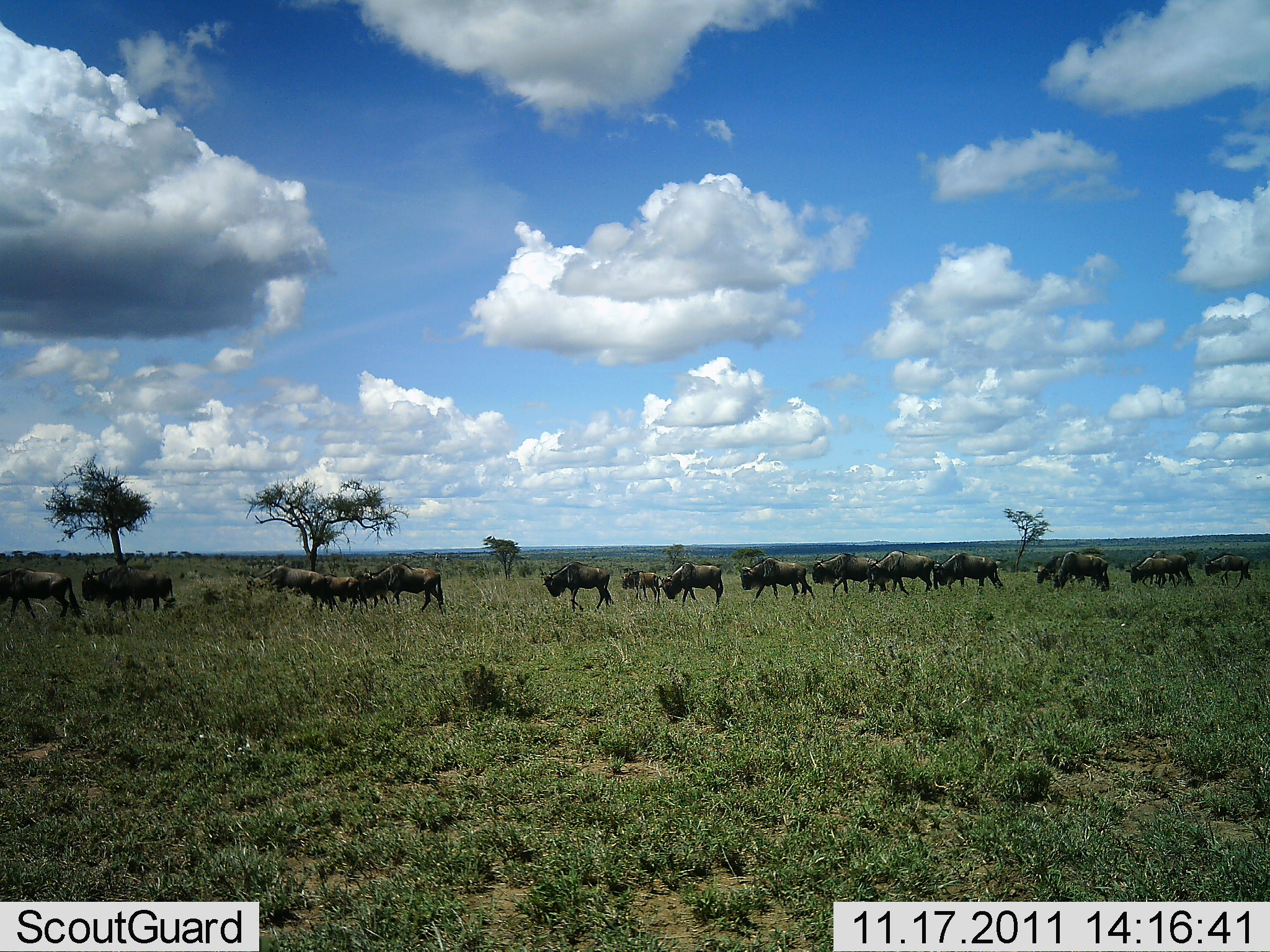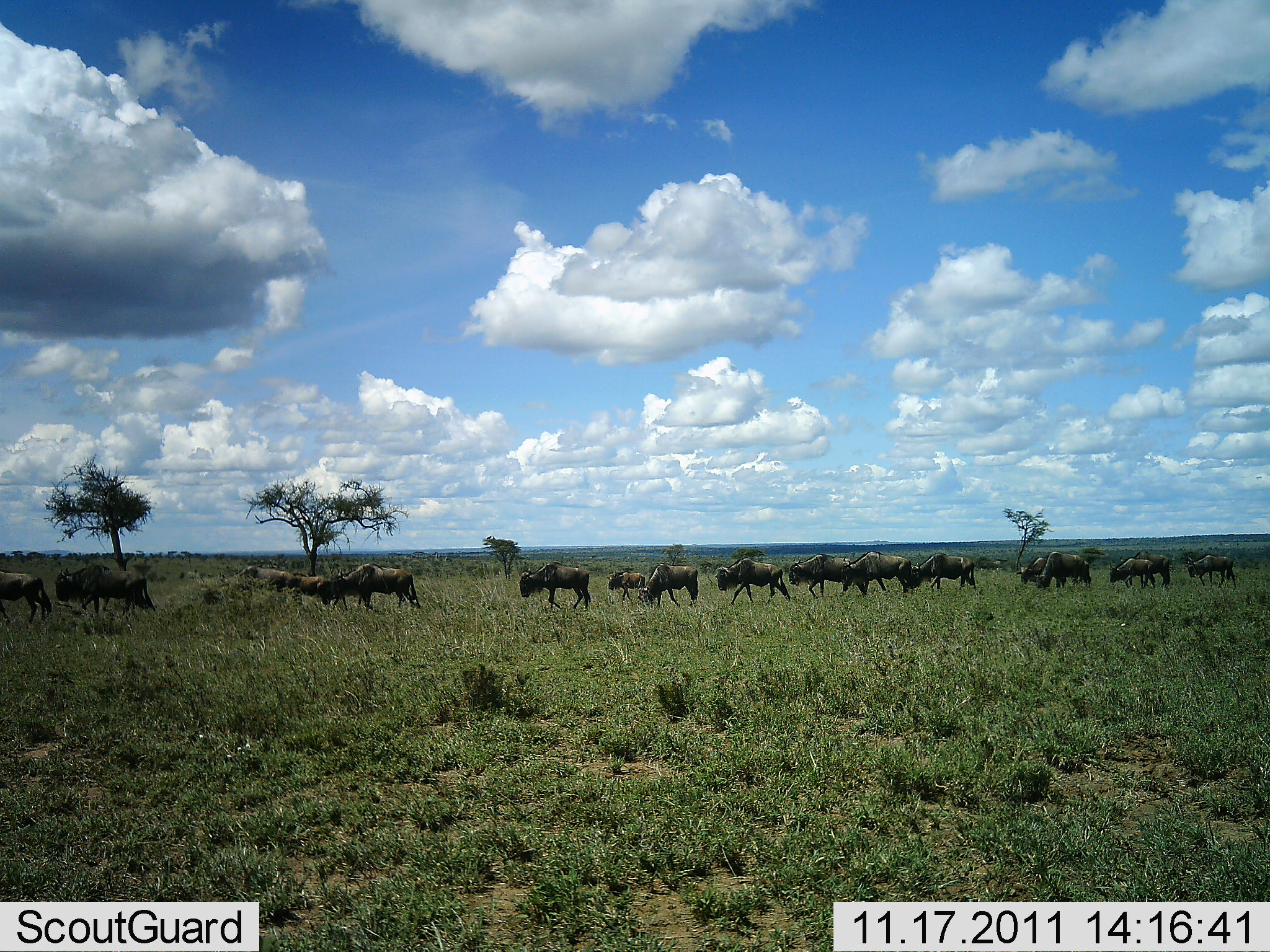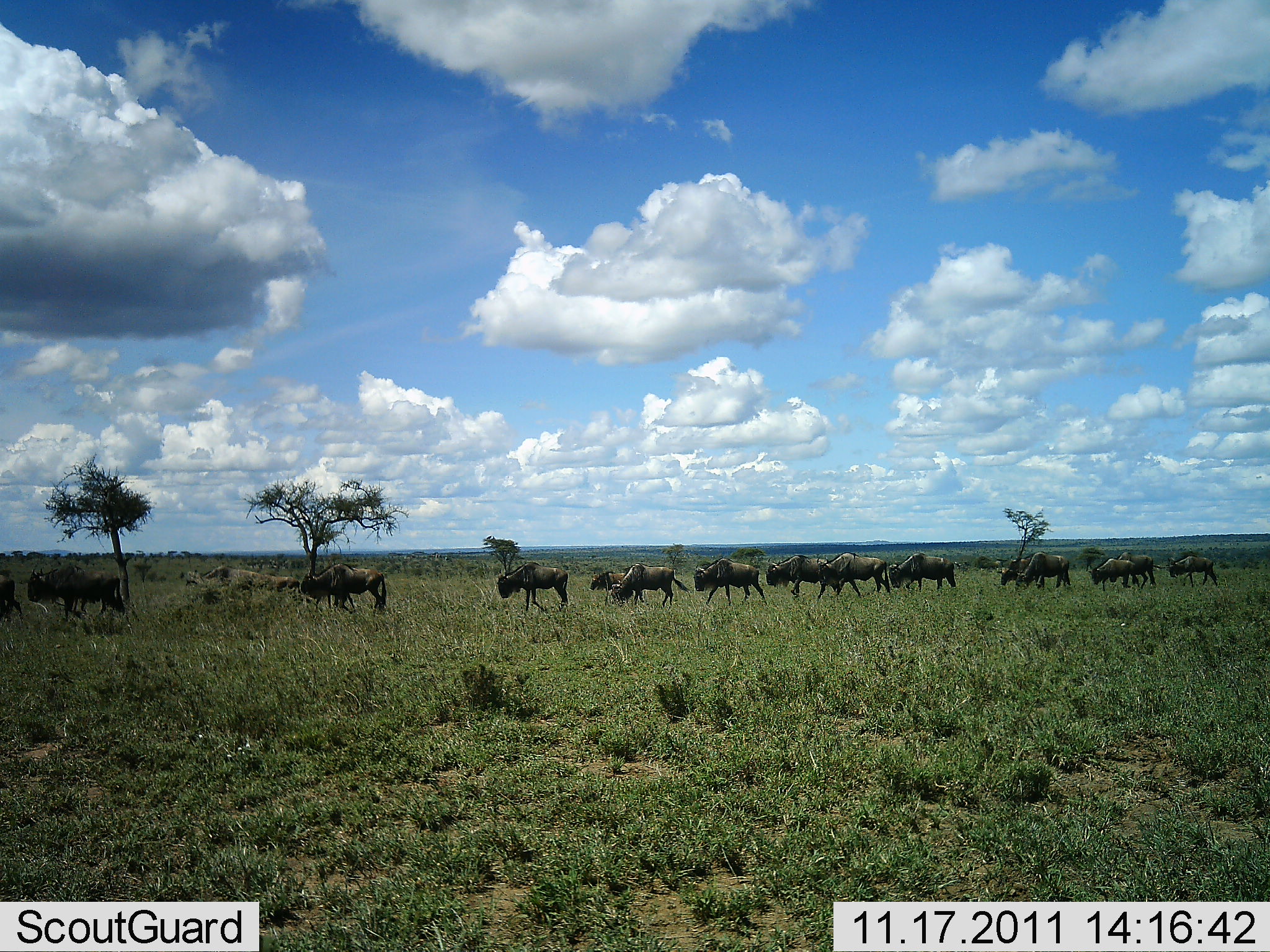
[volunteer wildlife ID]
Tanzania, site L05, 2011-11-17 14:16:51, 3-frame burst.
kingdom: Animalia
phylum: Chordata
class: Mammalia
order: Artiodactyla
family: Bovidae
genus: Connochaetes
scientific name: Connochaetes taurinus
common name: blue wildebeest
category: wildebeest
Wildebeest (blue wildebeest) (Connochaetes taurinus), count 11-50. Behavior (volunteer vote fractions): standing 0%, resting 0%, moving 100%, interacting 0%. Young present (vote fraction): 7%. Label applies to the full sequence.